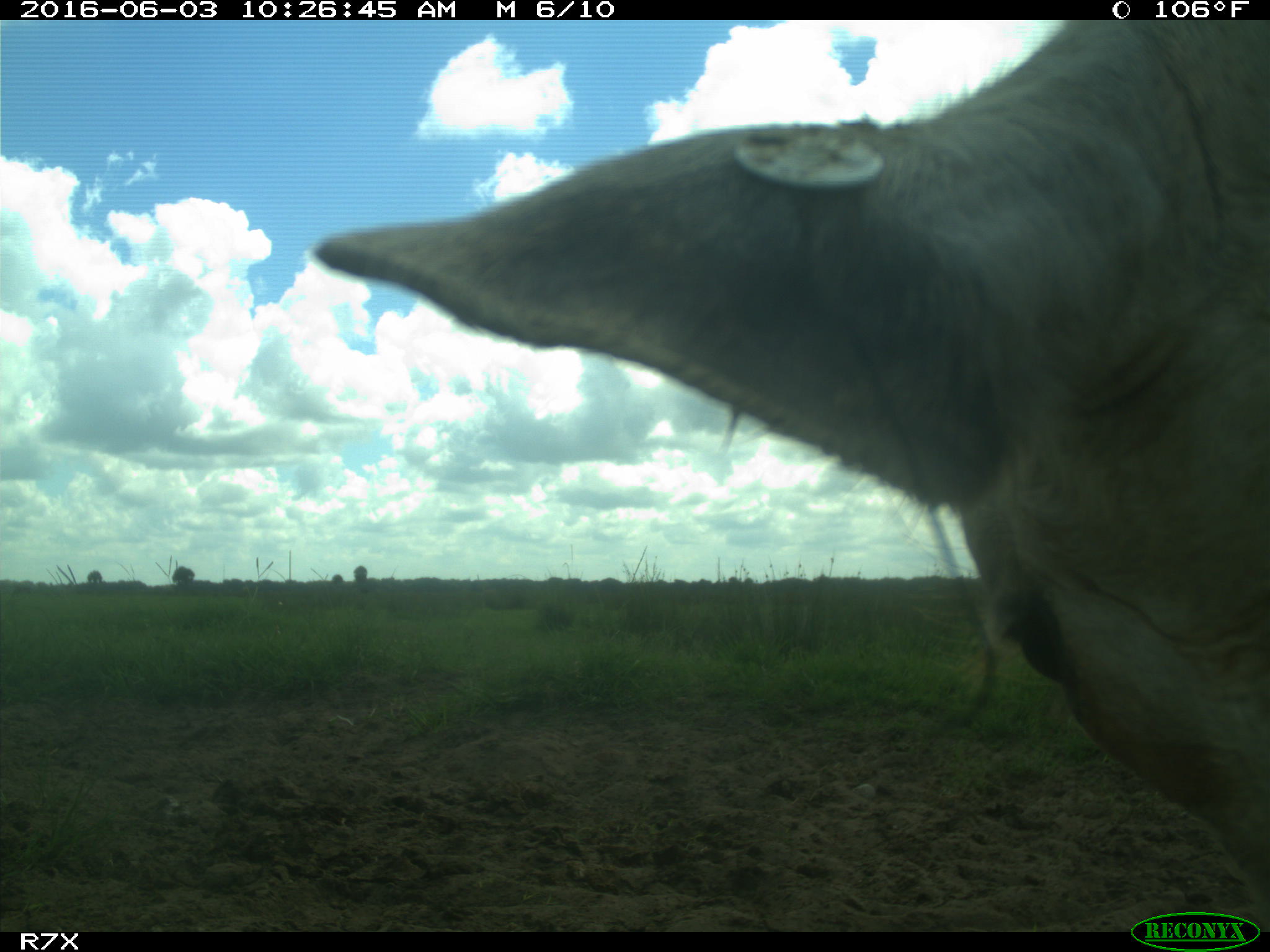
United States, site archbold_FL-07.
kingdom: Animalia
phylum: Chordata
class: Mammalia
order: Artiodactyla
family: Bovidae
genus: Bos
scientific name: Bos taurus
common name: domestic cow